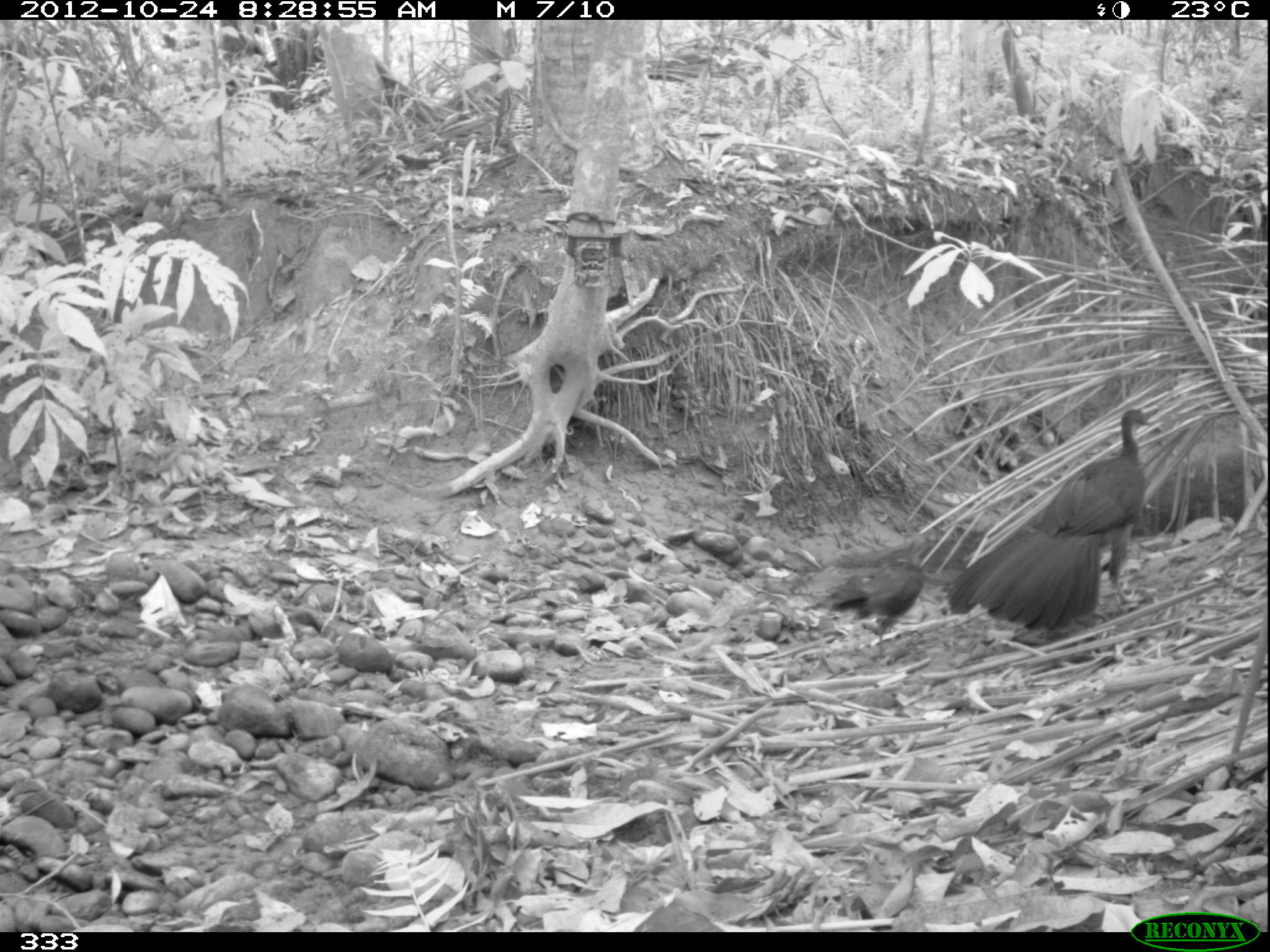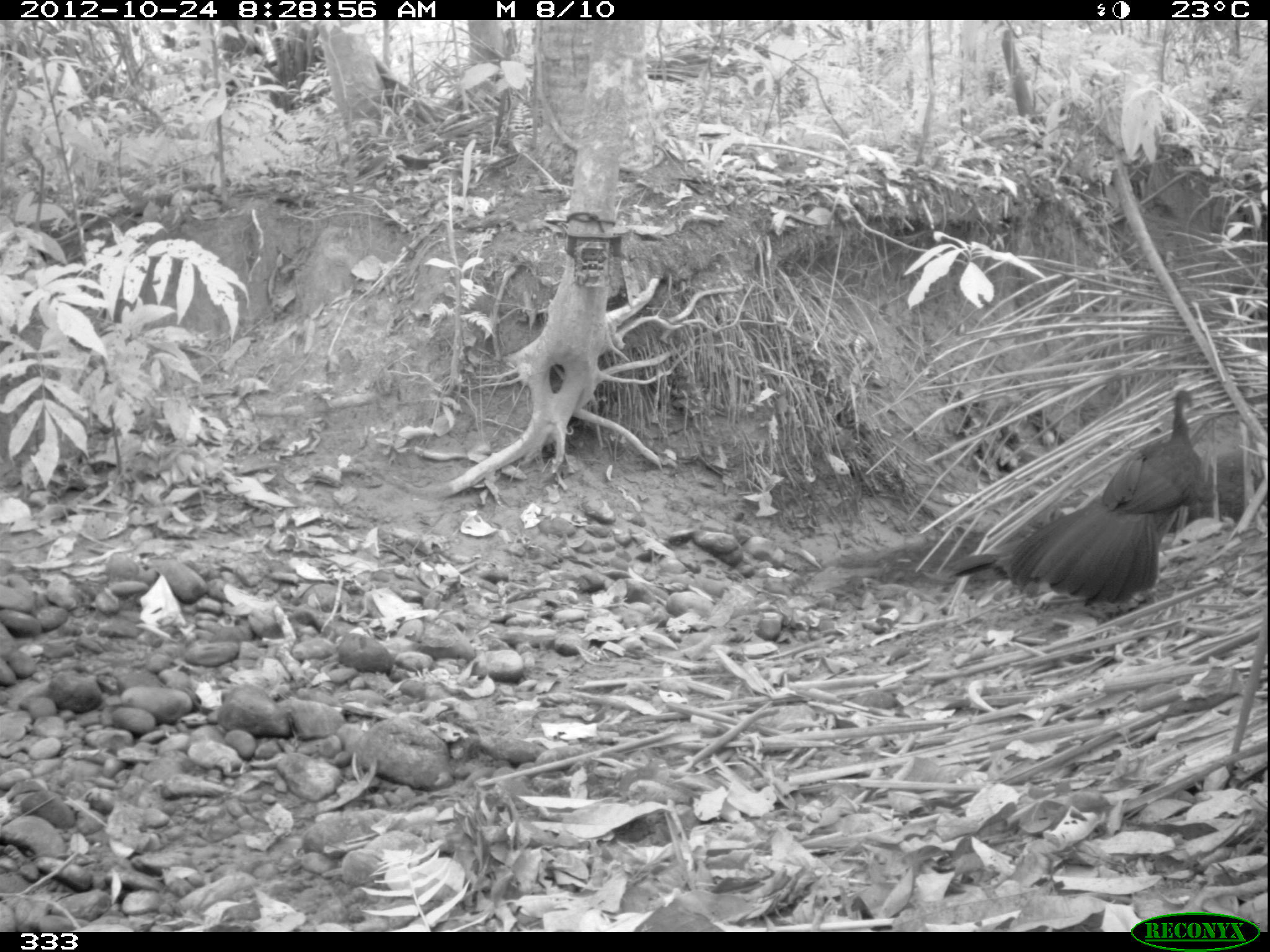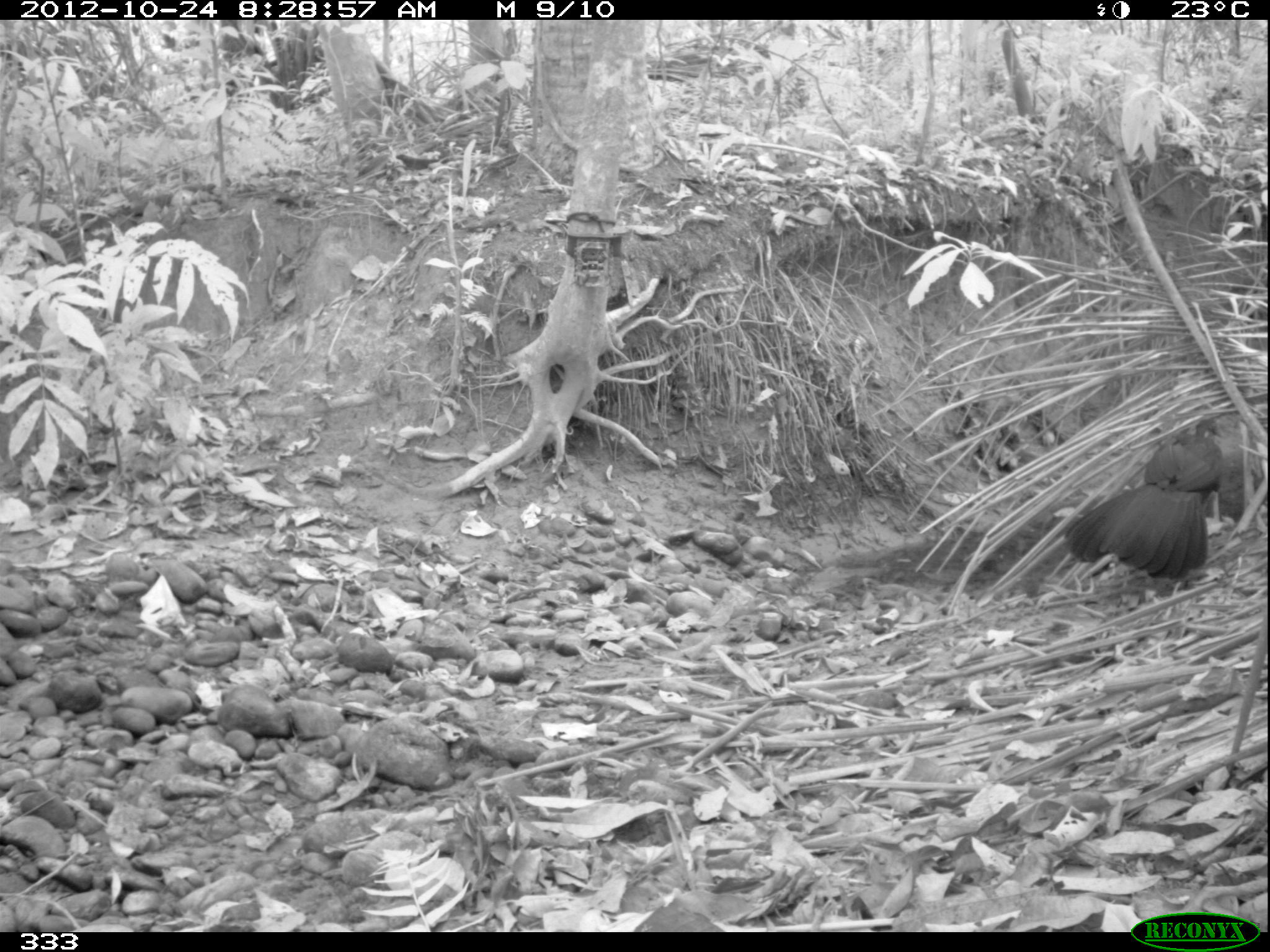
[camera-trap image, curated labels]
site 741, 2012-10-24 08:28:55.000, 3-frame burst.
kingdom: Animalia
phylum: Chordata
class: Aves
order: Galliformes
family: Cracidae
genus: Penelope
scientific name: Penelope jacquacu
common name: spix's guan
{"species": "Penelope jacquacu (spix's guan)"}